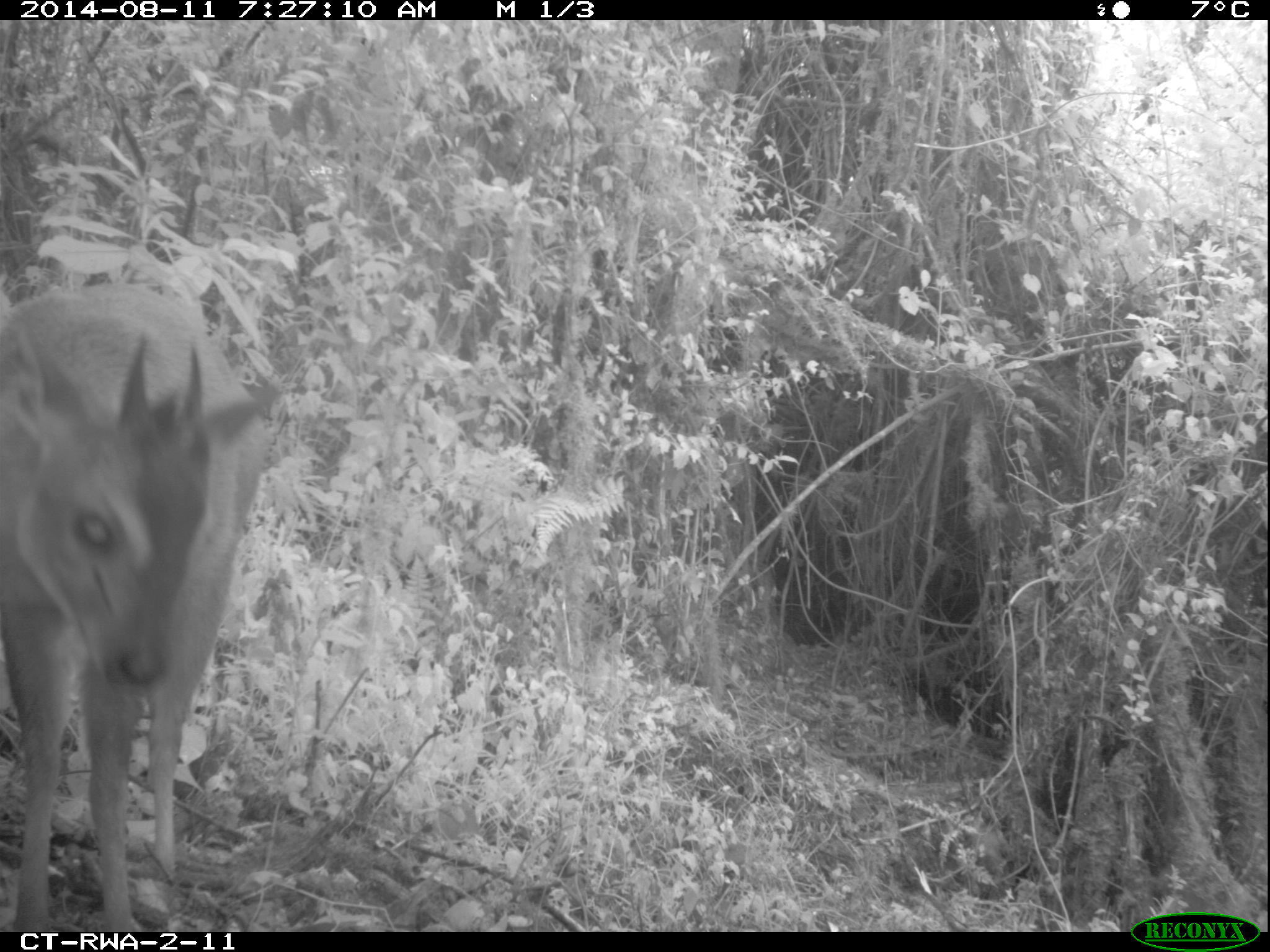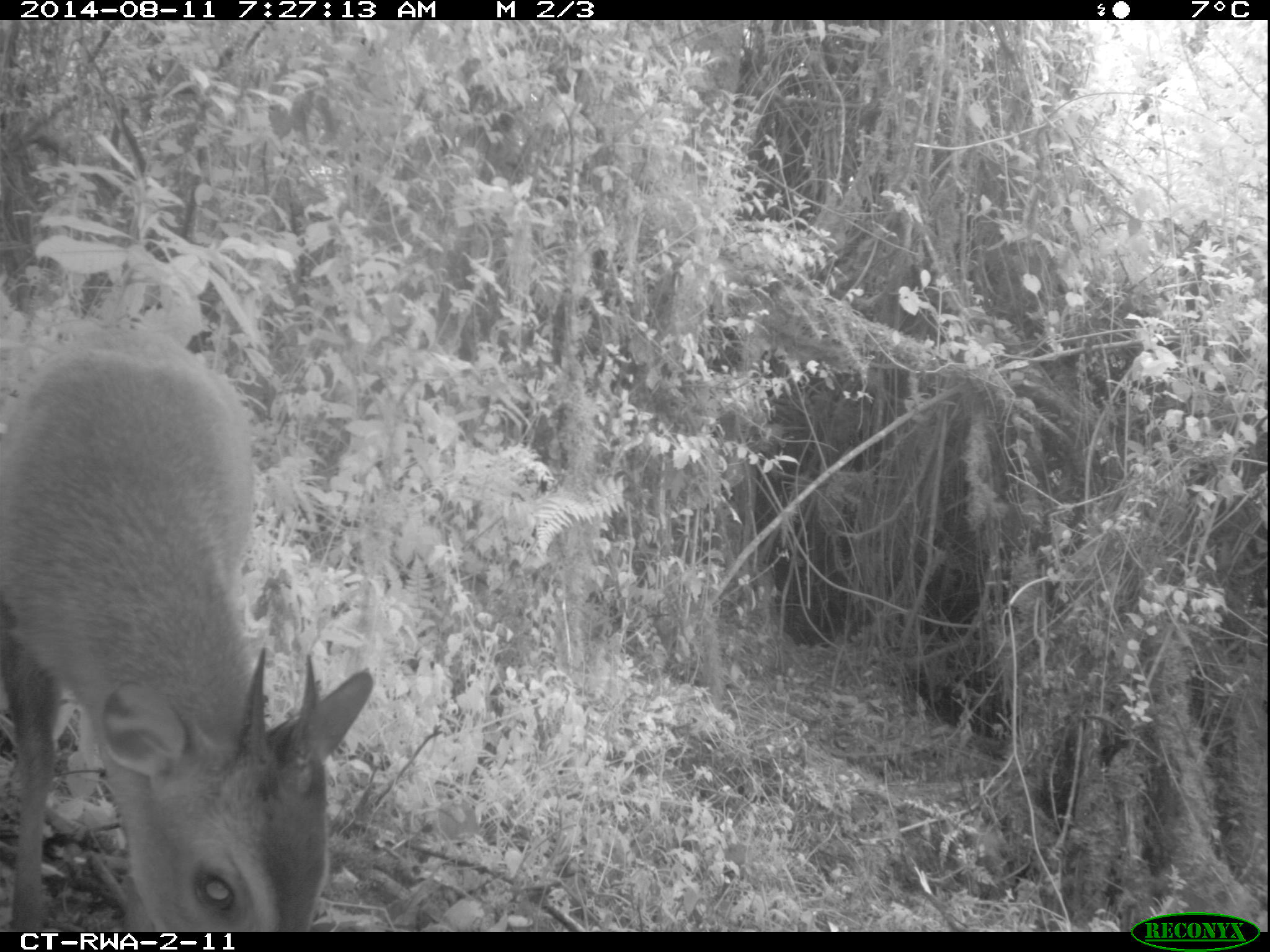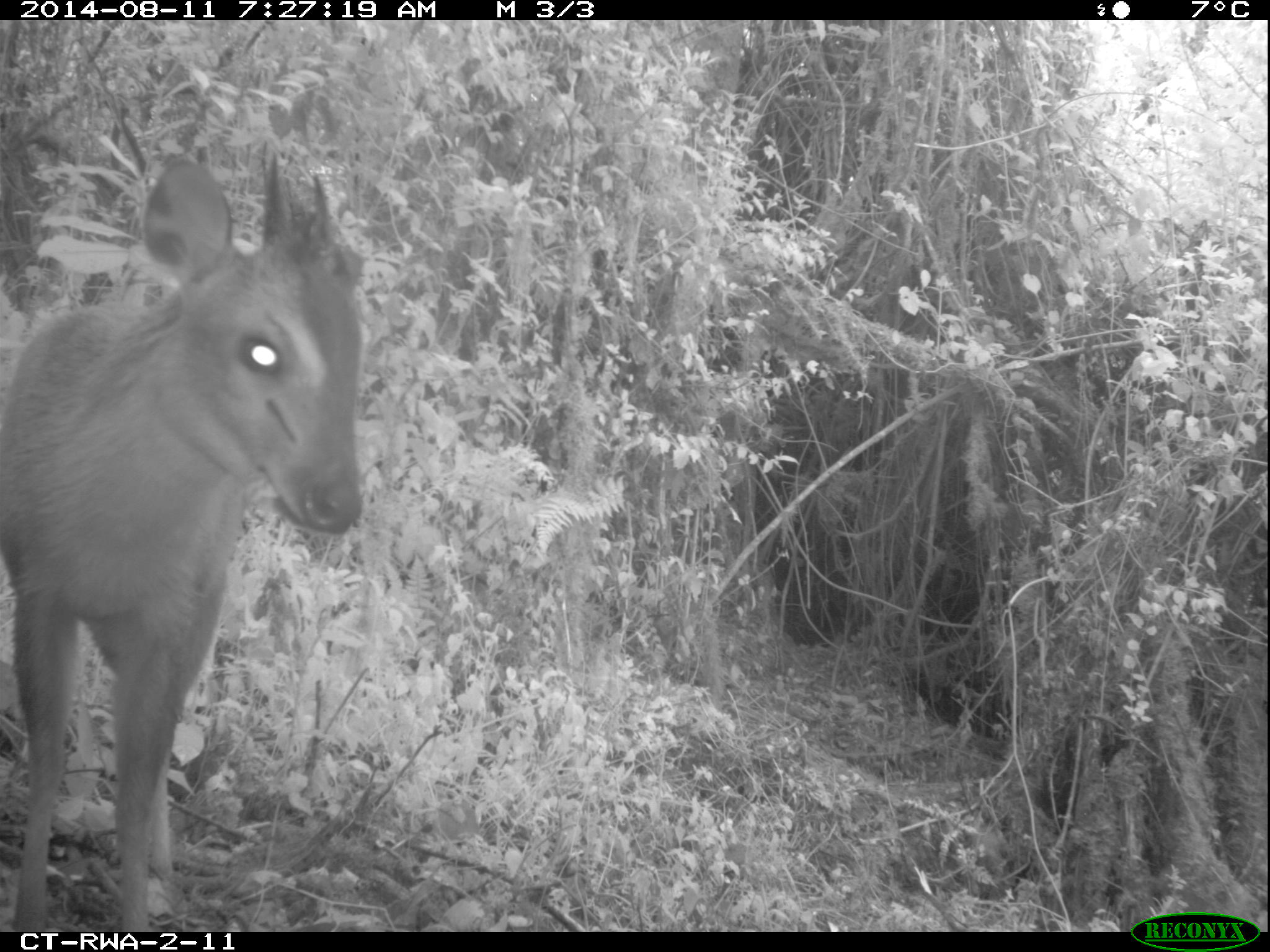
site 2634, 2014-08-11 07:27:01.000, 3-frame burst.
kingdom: Animalia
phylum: Chordata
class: Mammalia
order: Artiodactyla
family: Bovidae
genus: Cephalophus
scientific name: Cephalophus nigrifrons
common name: black-fronted duiker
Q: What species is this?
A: Cephalophus nigrifrons (black-fronted duiker).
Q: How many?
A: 1.